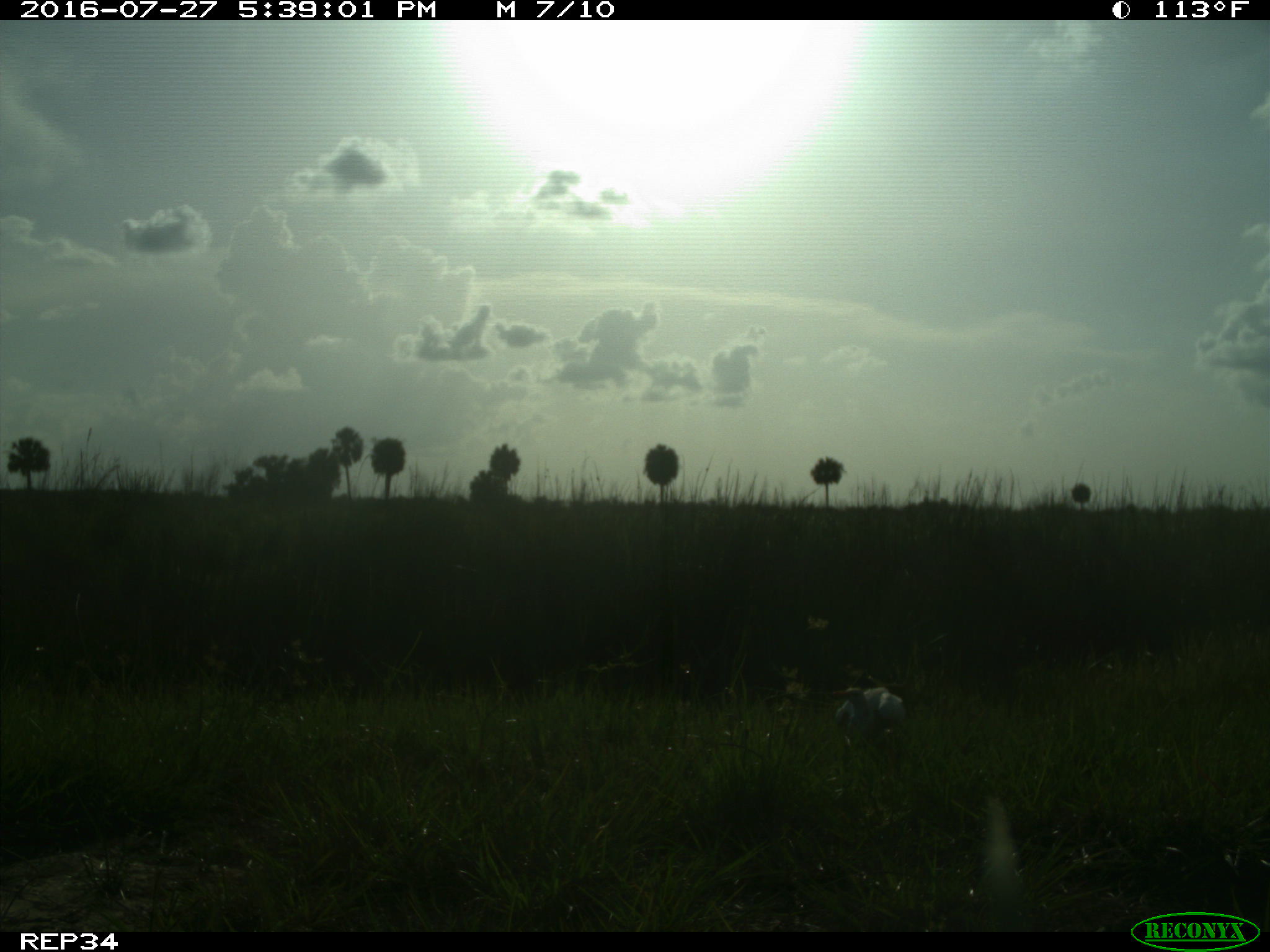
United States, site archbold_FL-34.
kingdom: Animalia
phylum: Chordata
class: Aves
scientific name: Aves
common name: birds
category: unidentified bird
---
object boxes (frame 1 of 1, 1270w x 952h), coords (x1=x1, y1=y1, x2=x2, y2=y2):
animal: (x1=827, y1=685, x2=905, y2=755)